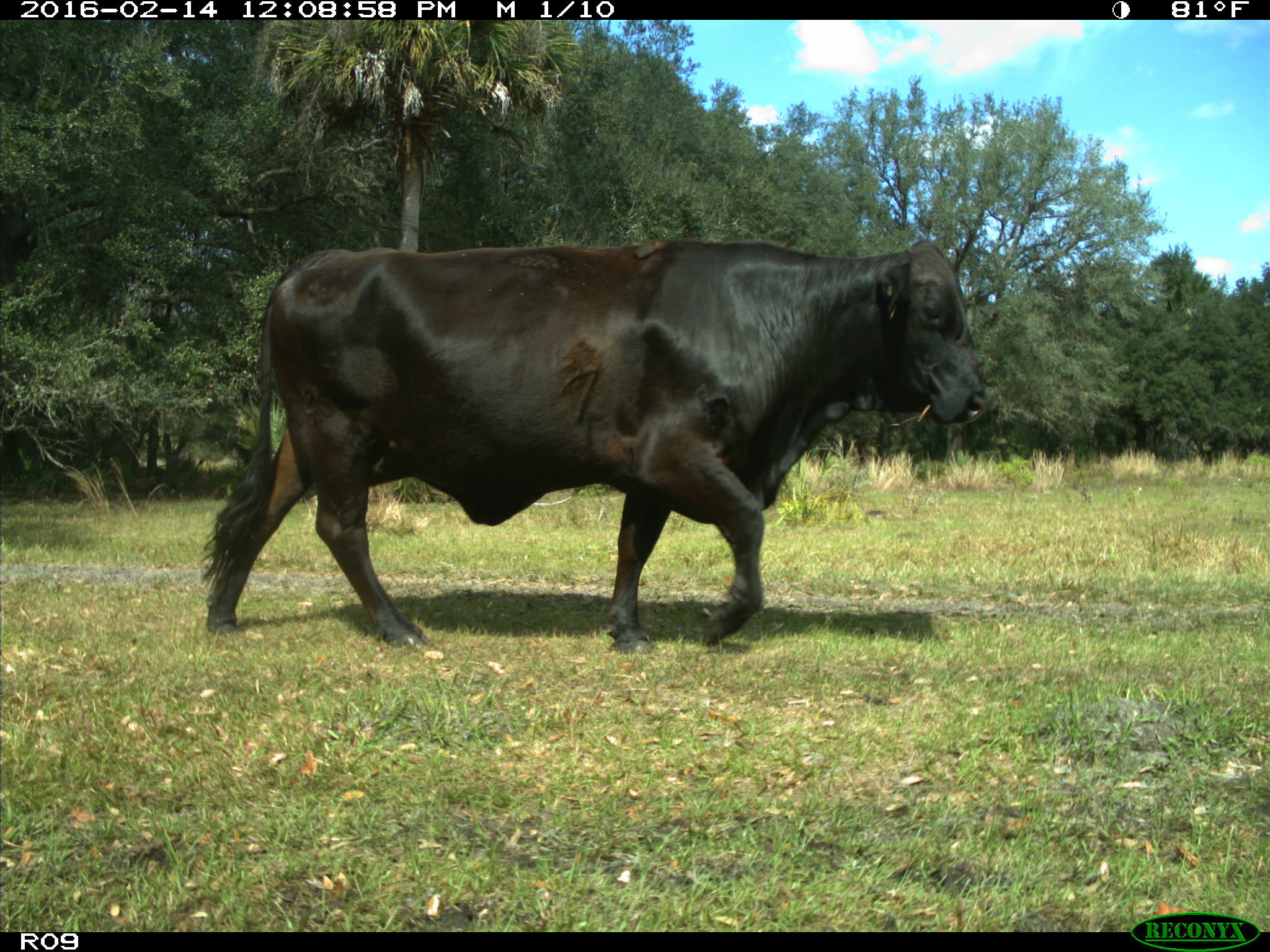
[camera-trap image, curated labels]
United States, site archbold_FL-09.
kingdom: Animalia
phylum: Chordata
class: Mammalia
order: Artiodactyla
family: Bovidae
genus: Bos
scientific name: Bos taurus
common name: domestic cow